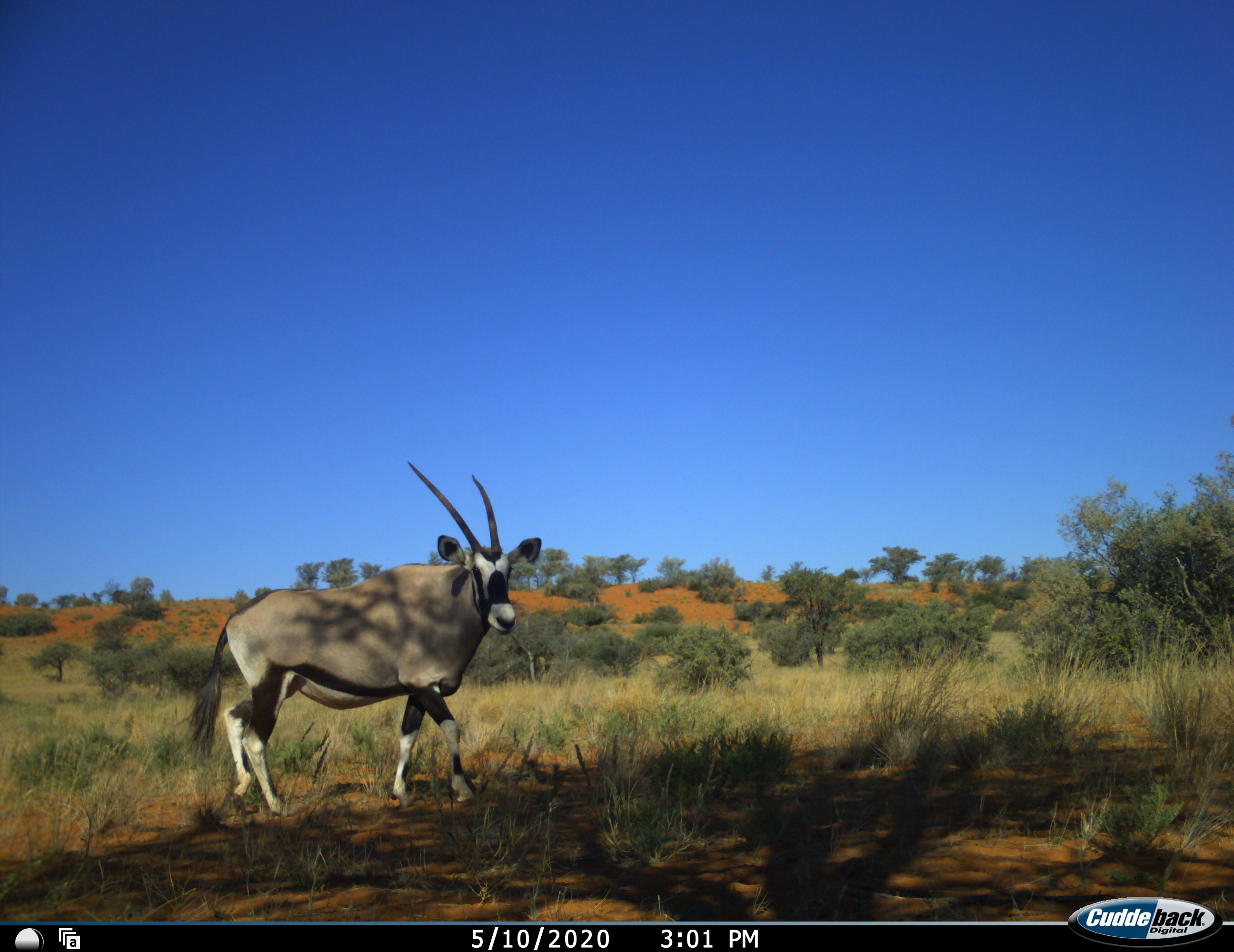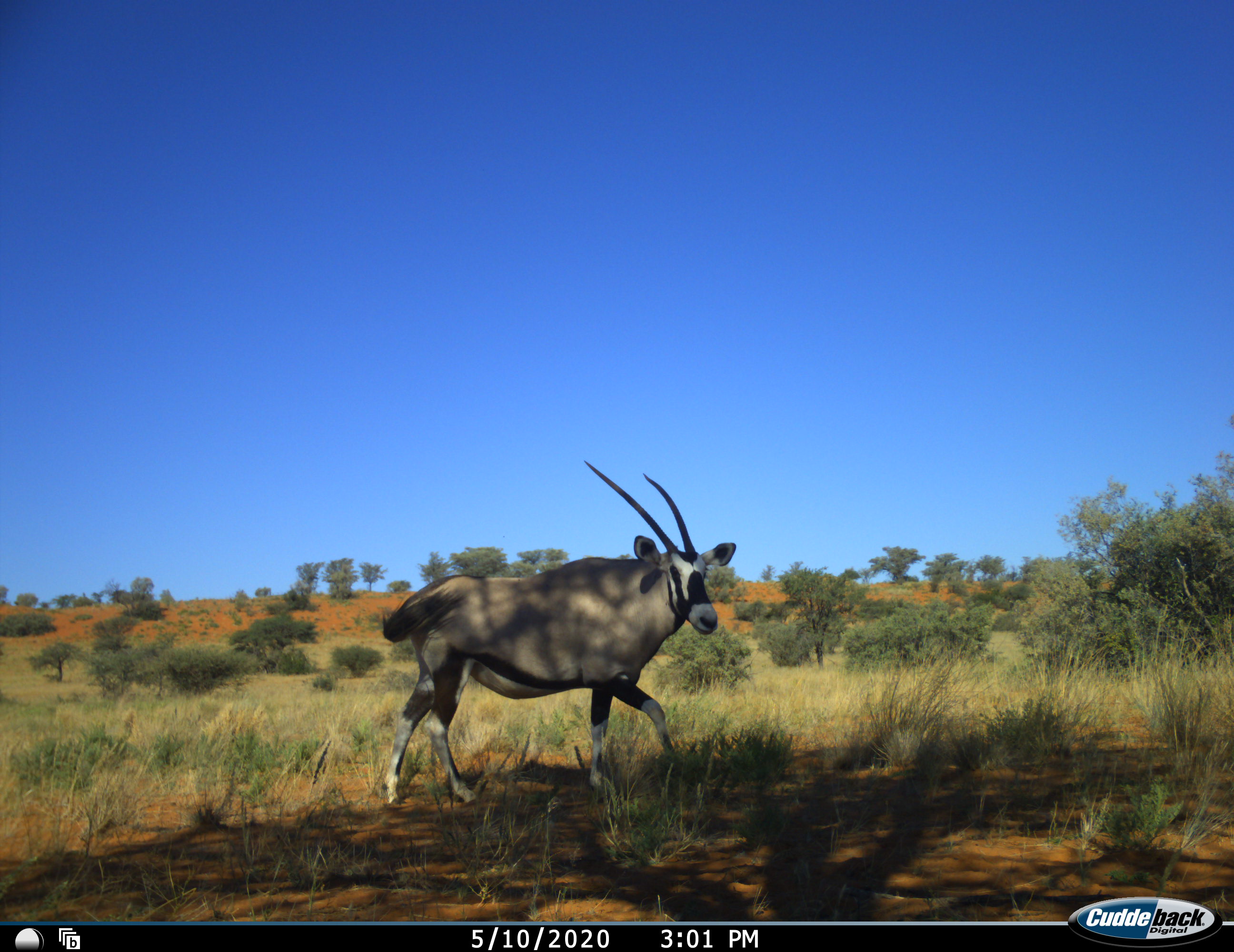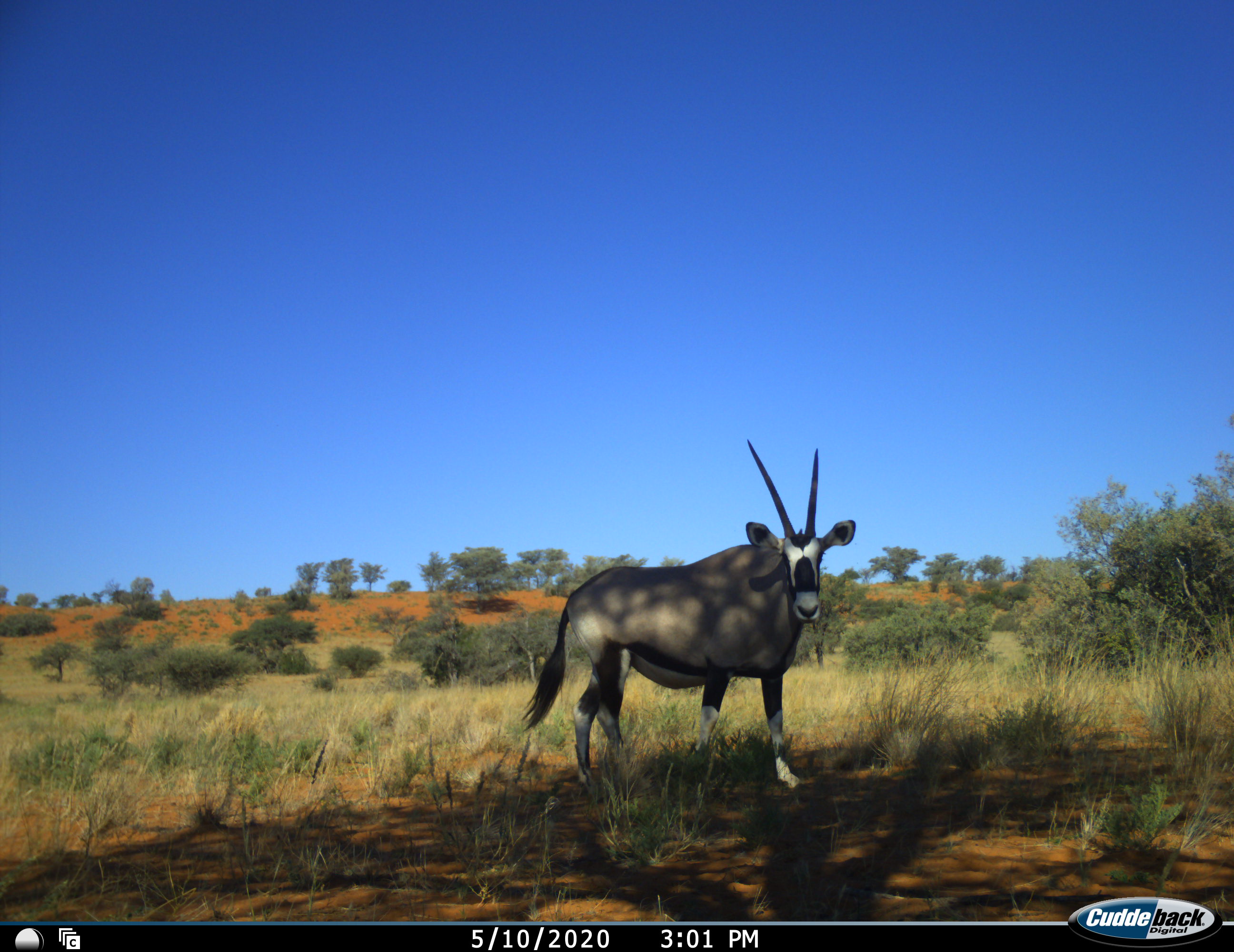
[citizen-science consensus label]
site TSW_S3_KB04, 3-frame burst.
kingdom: Animalia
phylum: Chordata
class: Mammalia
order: Artiodactyla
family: Bovidae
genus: Oryx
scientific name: Oryx gazella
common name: gemsbok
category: oryx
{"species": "oryx (gemsbok) (Oryx gazella)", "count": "1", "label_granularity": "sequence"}